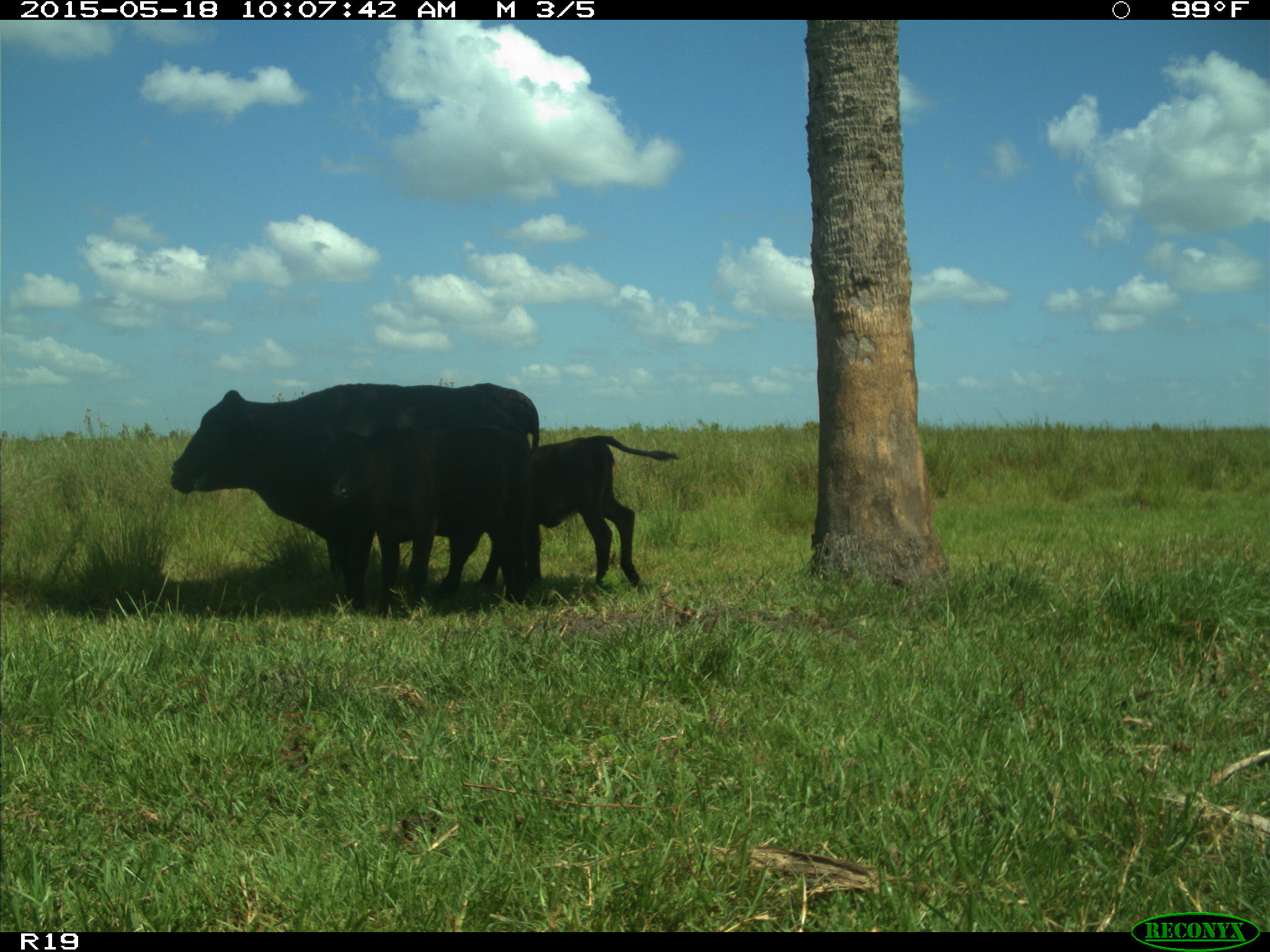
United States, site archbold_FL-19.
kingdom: Animalia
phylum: Chordata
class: Mammalia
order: Artiodactyla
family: Bovidae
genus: Bos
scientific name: Bos taurus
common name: domestic cow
Bos taurus (domestic cow).